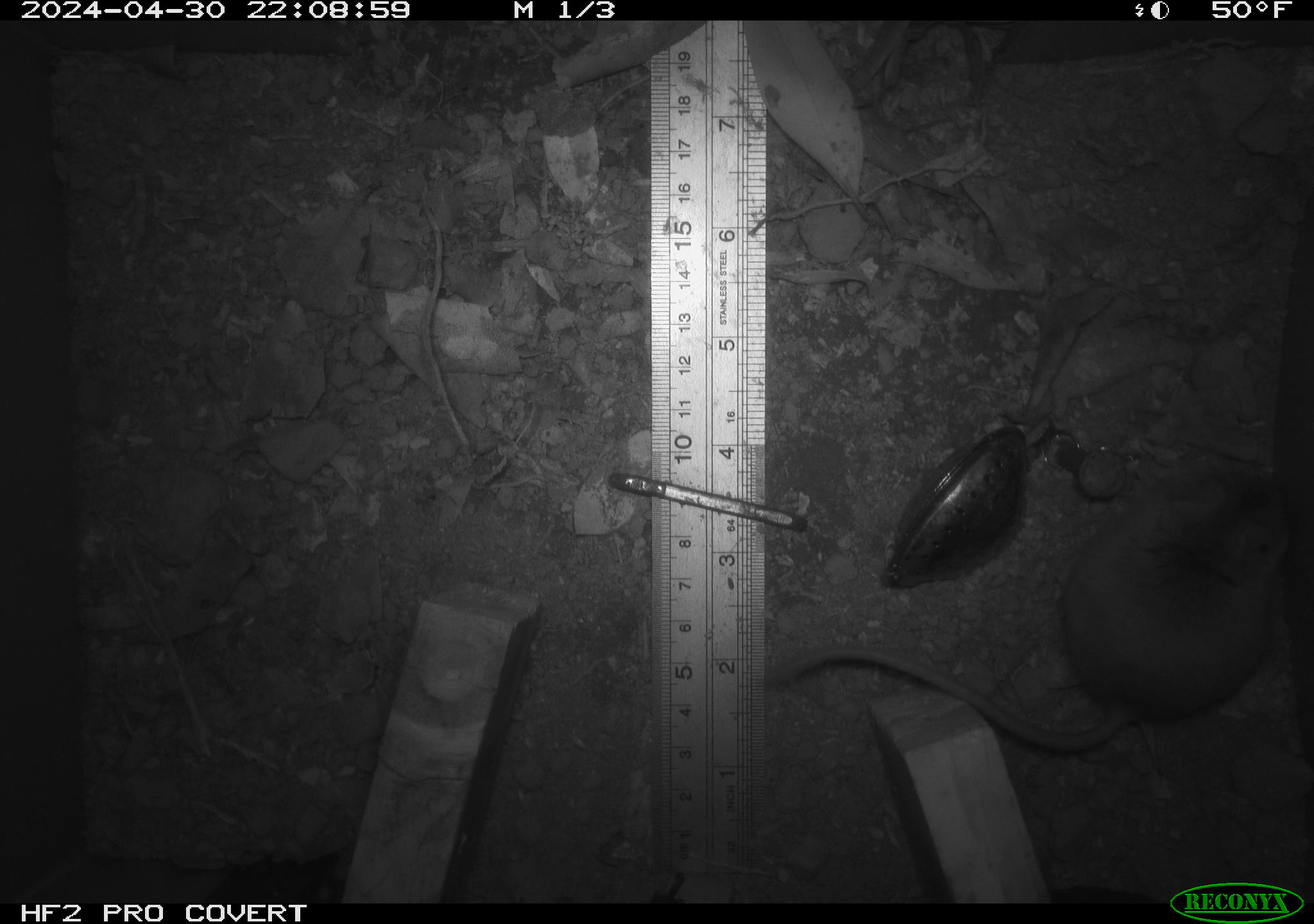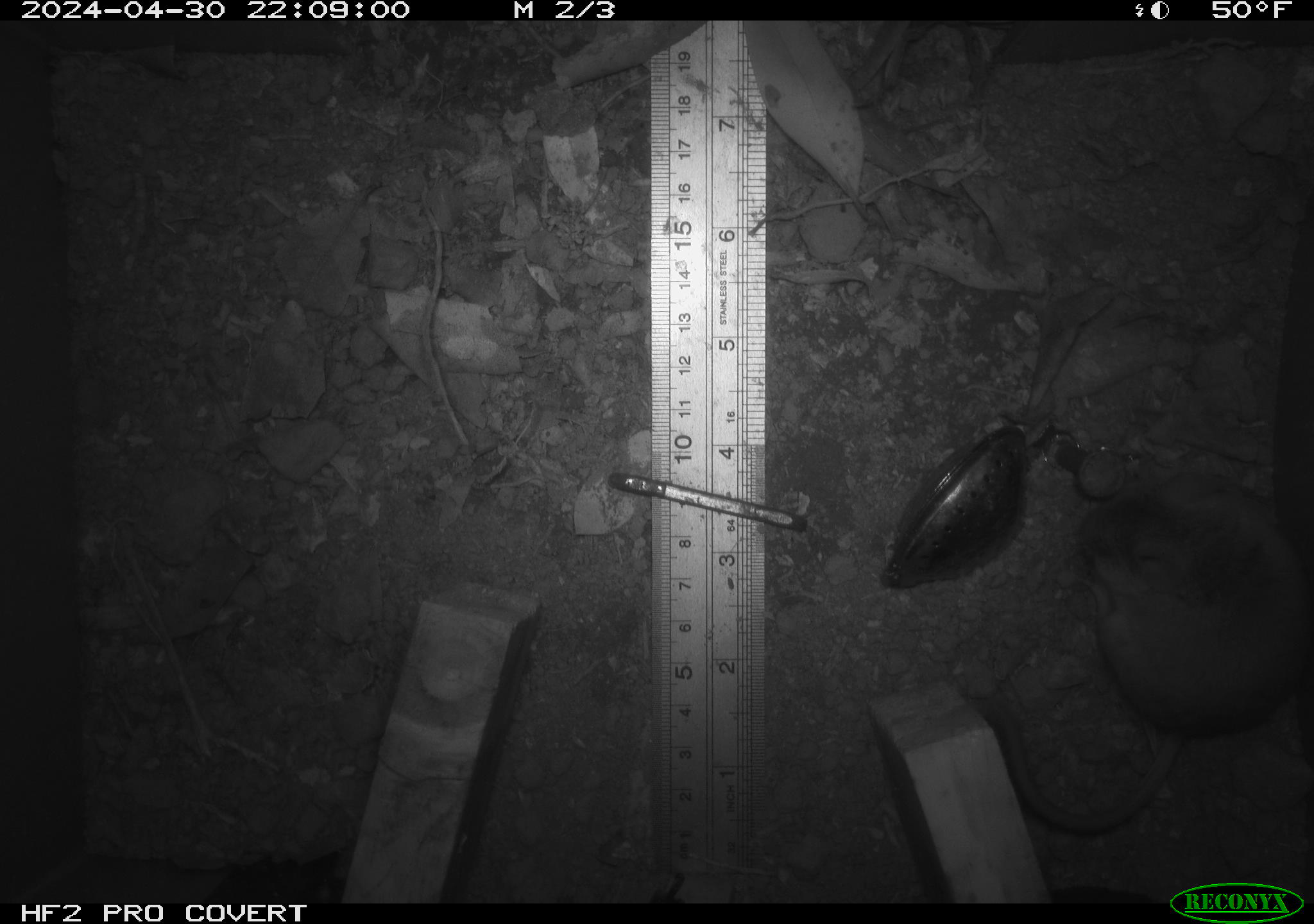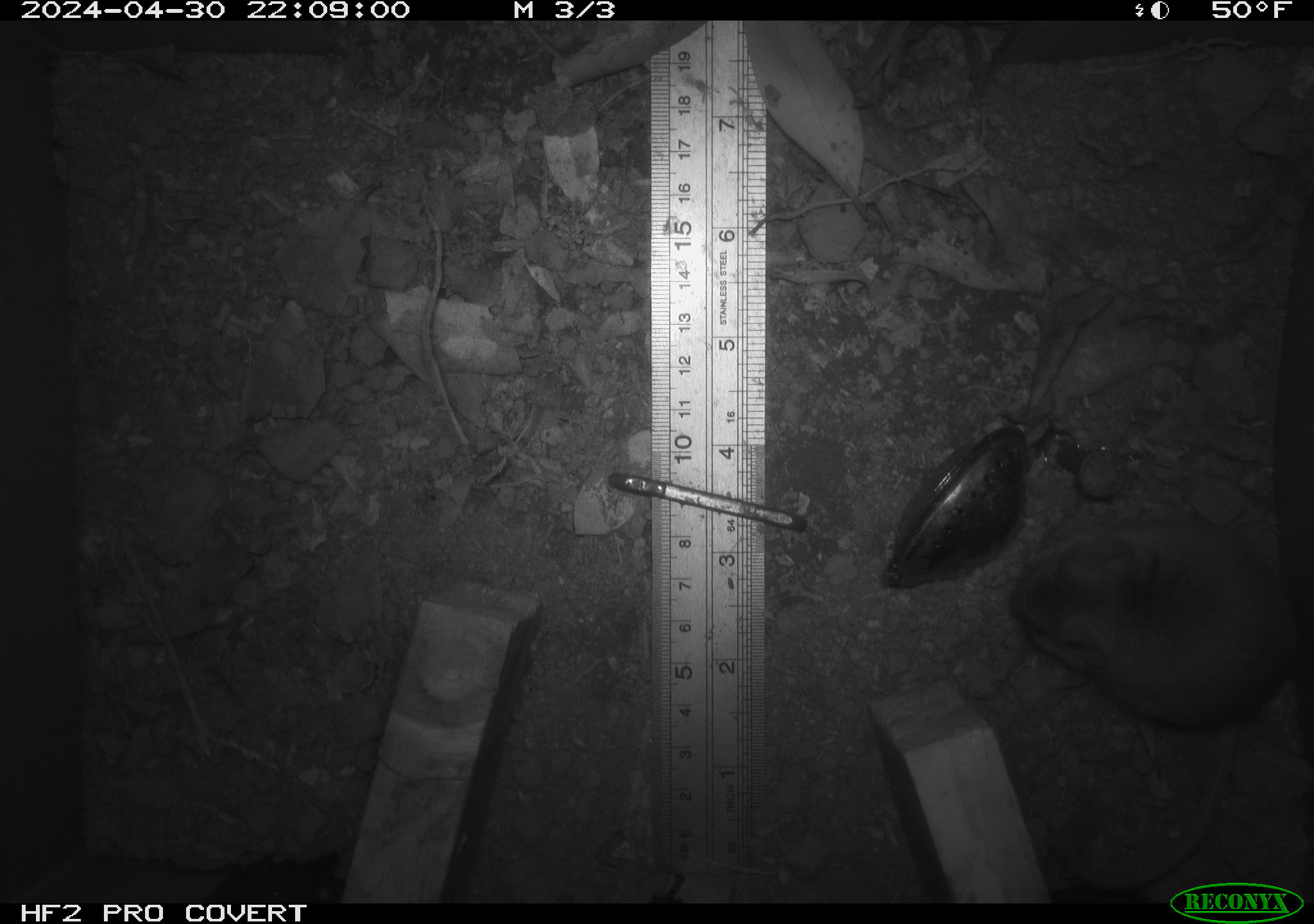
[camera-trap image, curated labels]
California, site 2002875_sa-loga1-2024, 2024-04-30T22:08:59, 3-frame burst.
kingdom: Animalia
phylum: Chordata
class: Mammalia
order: Rodentia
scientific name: Rodentia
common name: mouse species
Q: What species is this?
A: Mouse species (Rodentia).